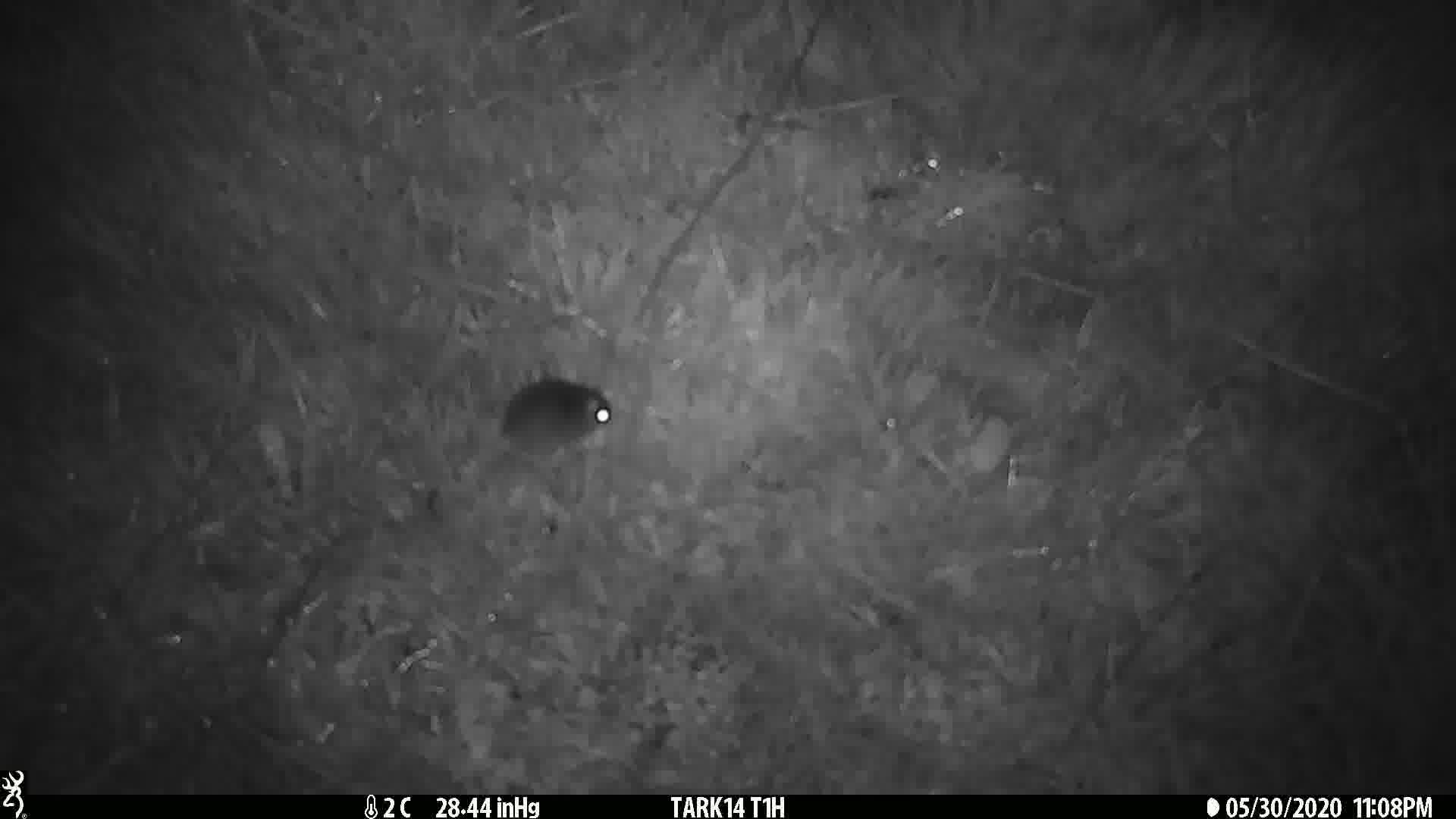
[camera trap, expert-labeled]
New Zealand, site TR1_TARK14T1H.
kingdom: Animalia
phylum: Chordata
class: Mammalia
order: Rodentia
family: Muridae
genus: Mus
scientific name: Mus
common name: mouse